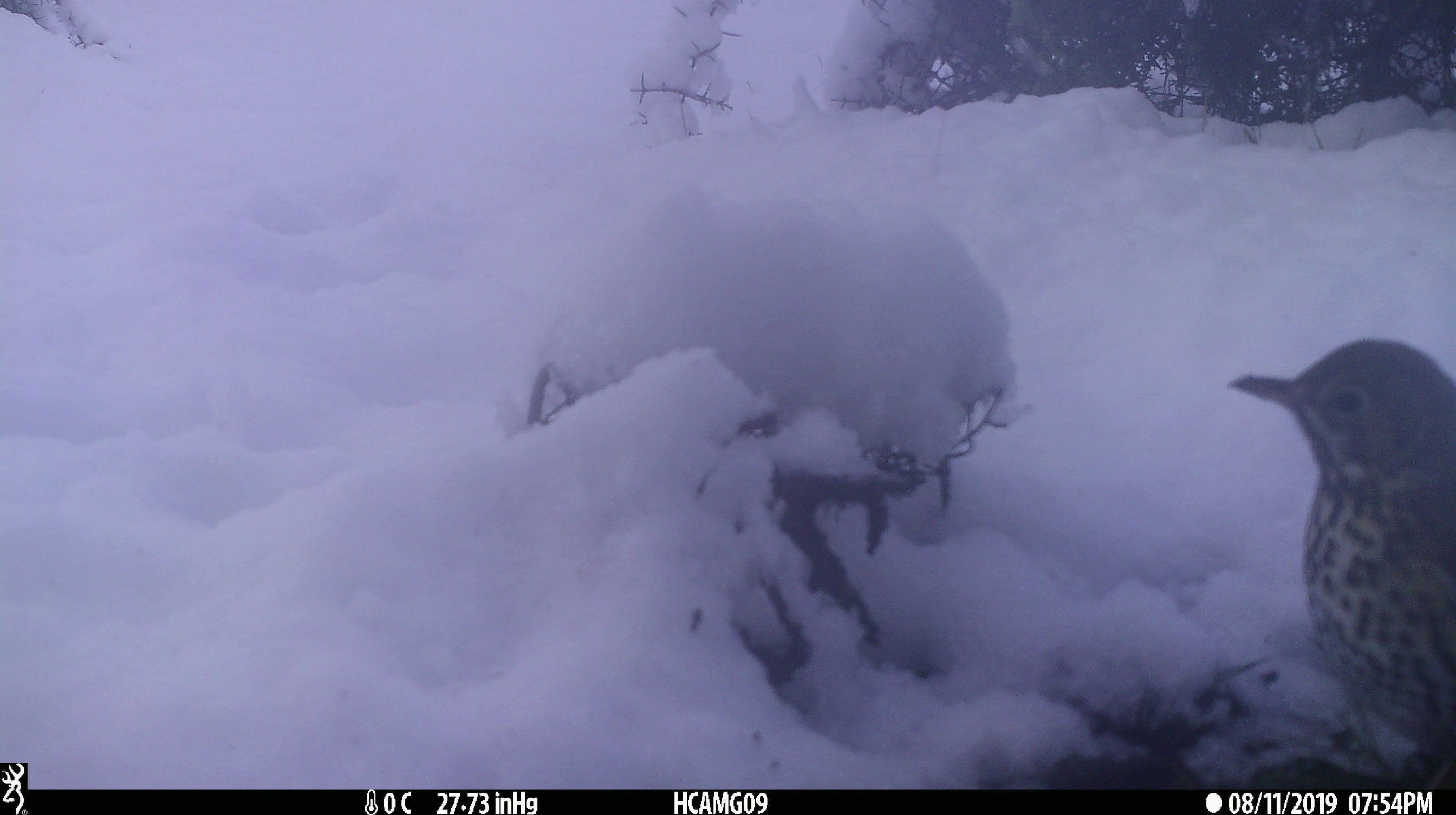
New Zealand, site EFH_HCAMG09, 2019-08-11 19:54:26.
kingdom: Animalia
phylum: Chordata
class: Aves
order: Passeriformes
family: Turdidae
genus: Turdus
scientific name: Turdus philomelos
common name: song thrush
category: thrush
Thrush (song thrush) (Turdus philomelos).